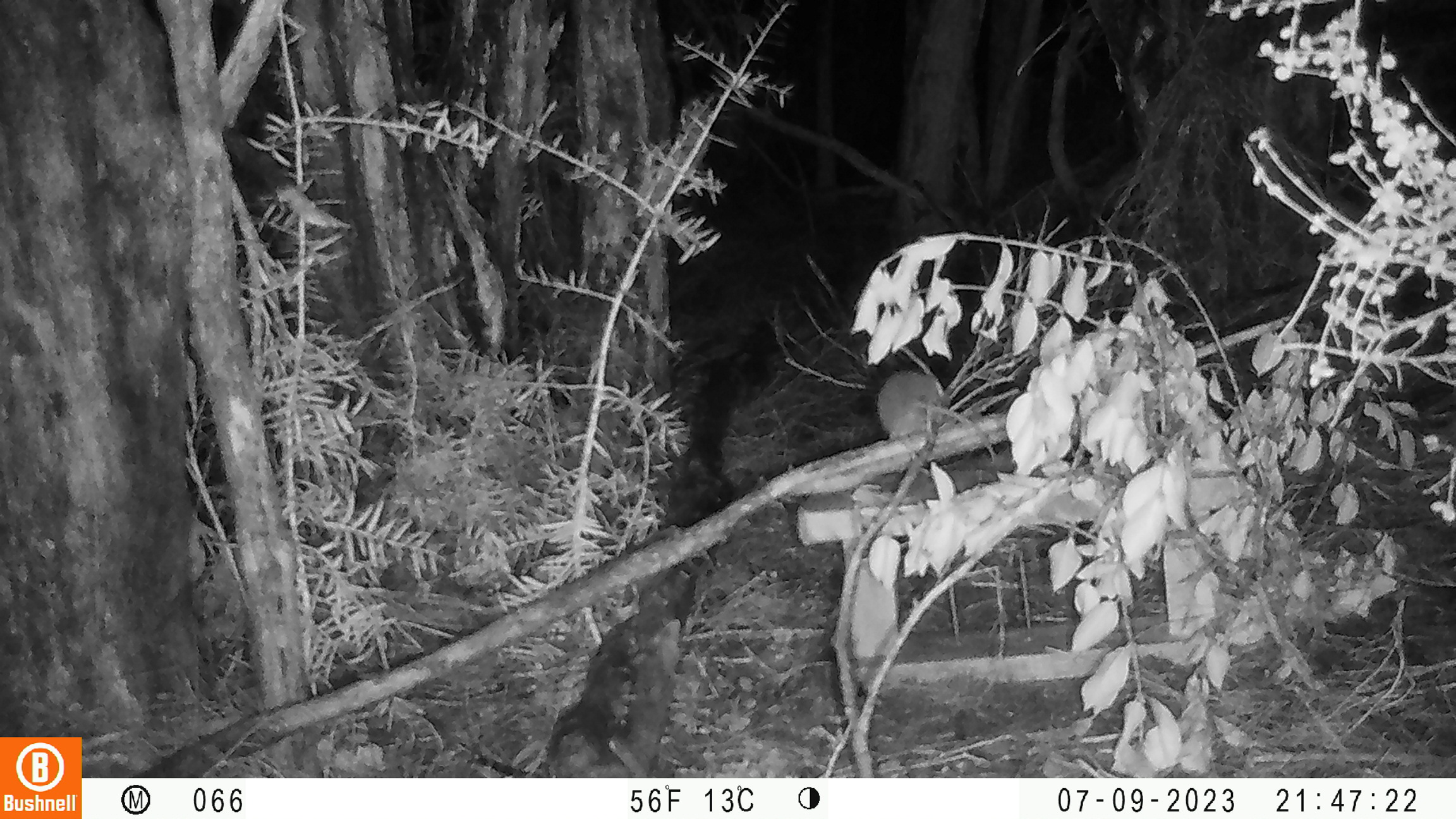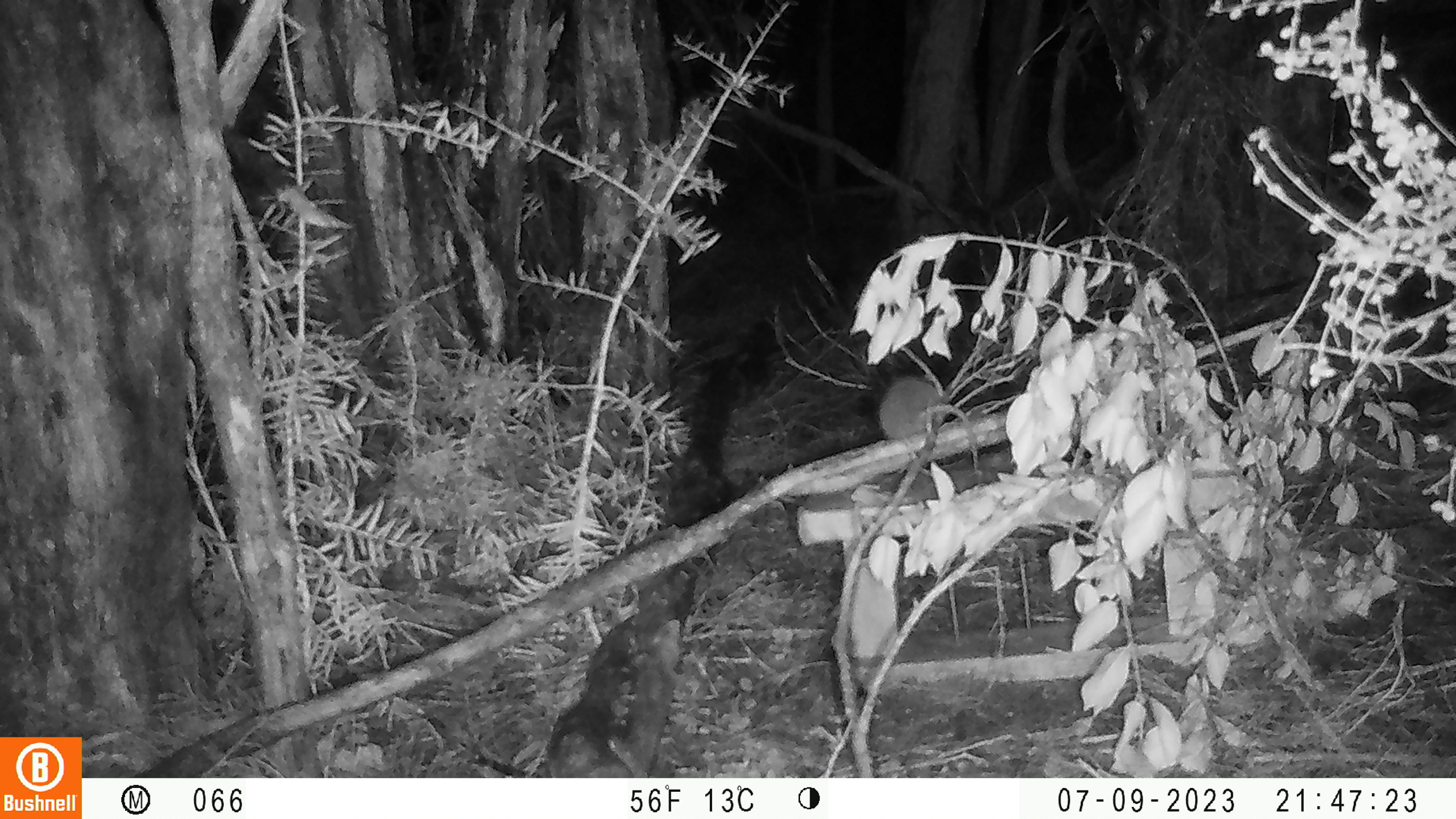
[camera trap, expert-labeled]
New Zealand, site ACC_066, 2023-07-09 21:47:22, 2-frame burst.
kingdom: Animalia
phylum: Chordata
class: Mammalia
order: Rodentia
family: Muridae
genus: Rattus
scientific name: Rattus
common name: rat